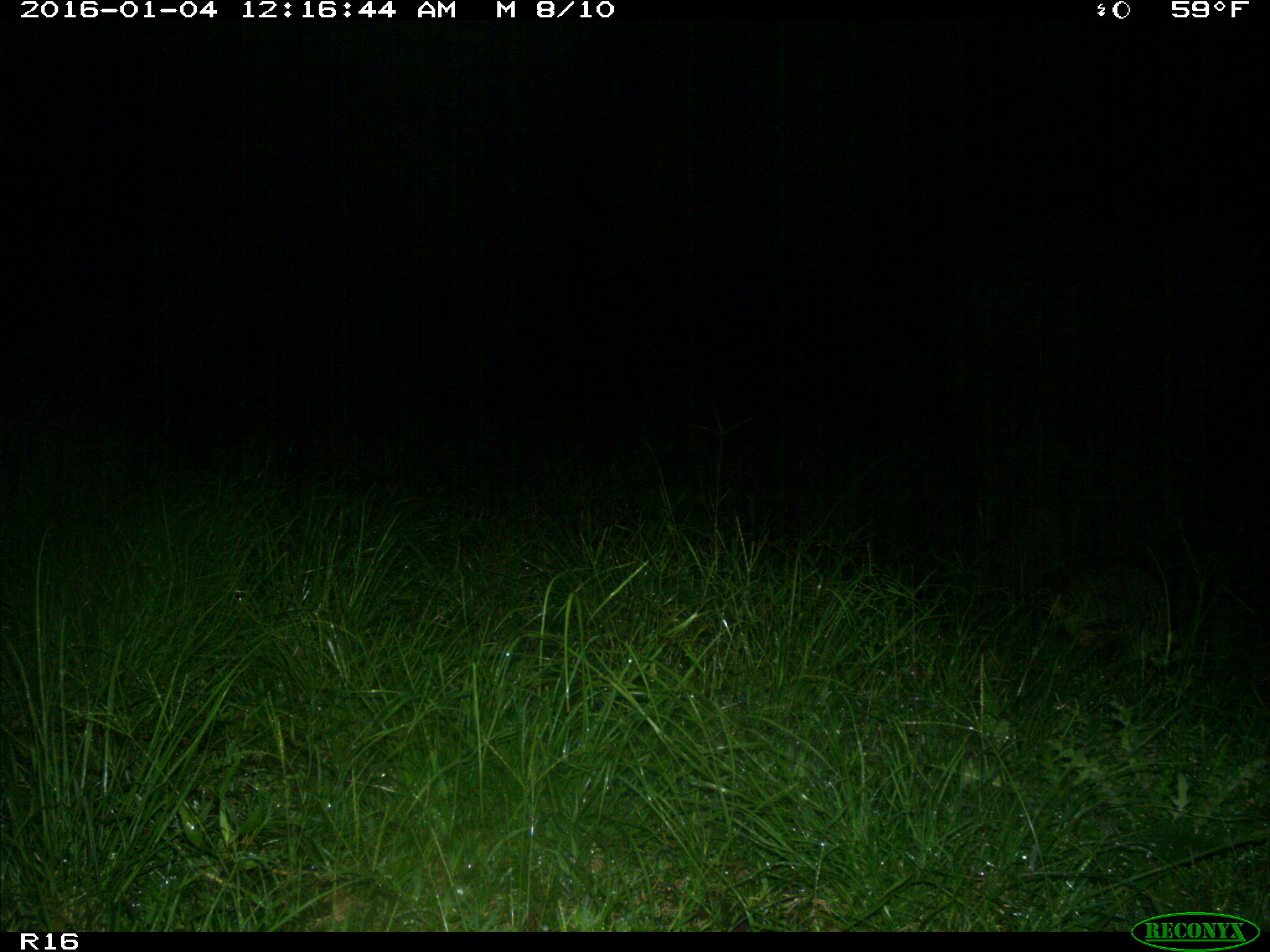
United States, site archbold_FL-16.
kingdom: Animalia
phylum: Chordata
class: Mammalia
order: Carnivora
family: Procyonidae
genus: Procyon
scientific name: Procyon lotor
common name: common raccoon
Procyon lotor (common raccoon).